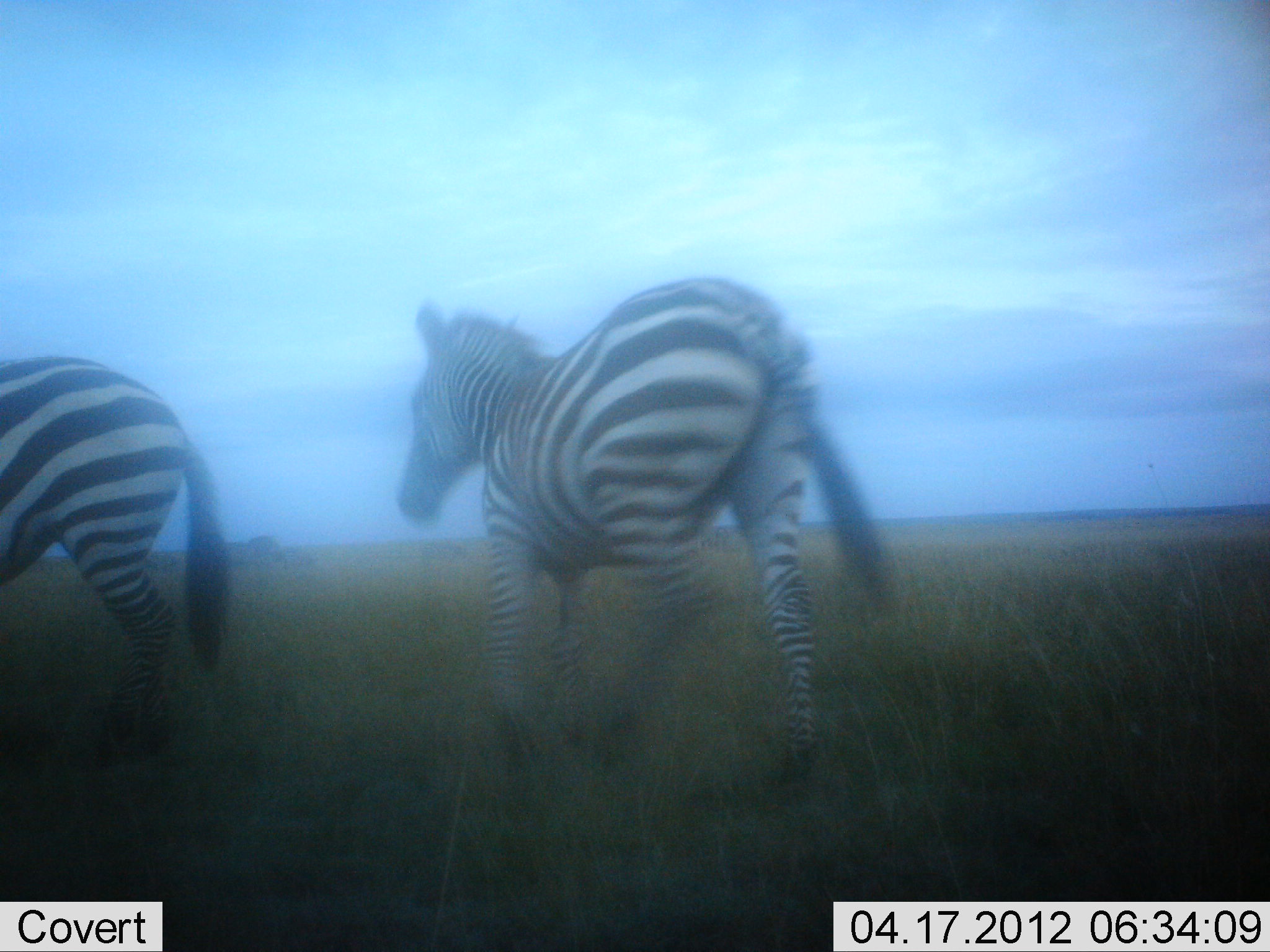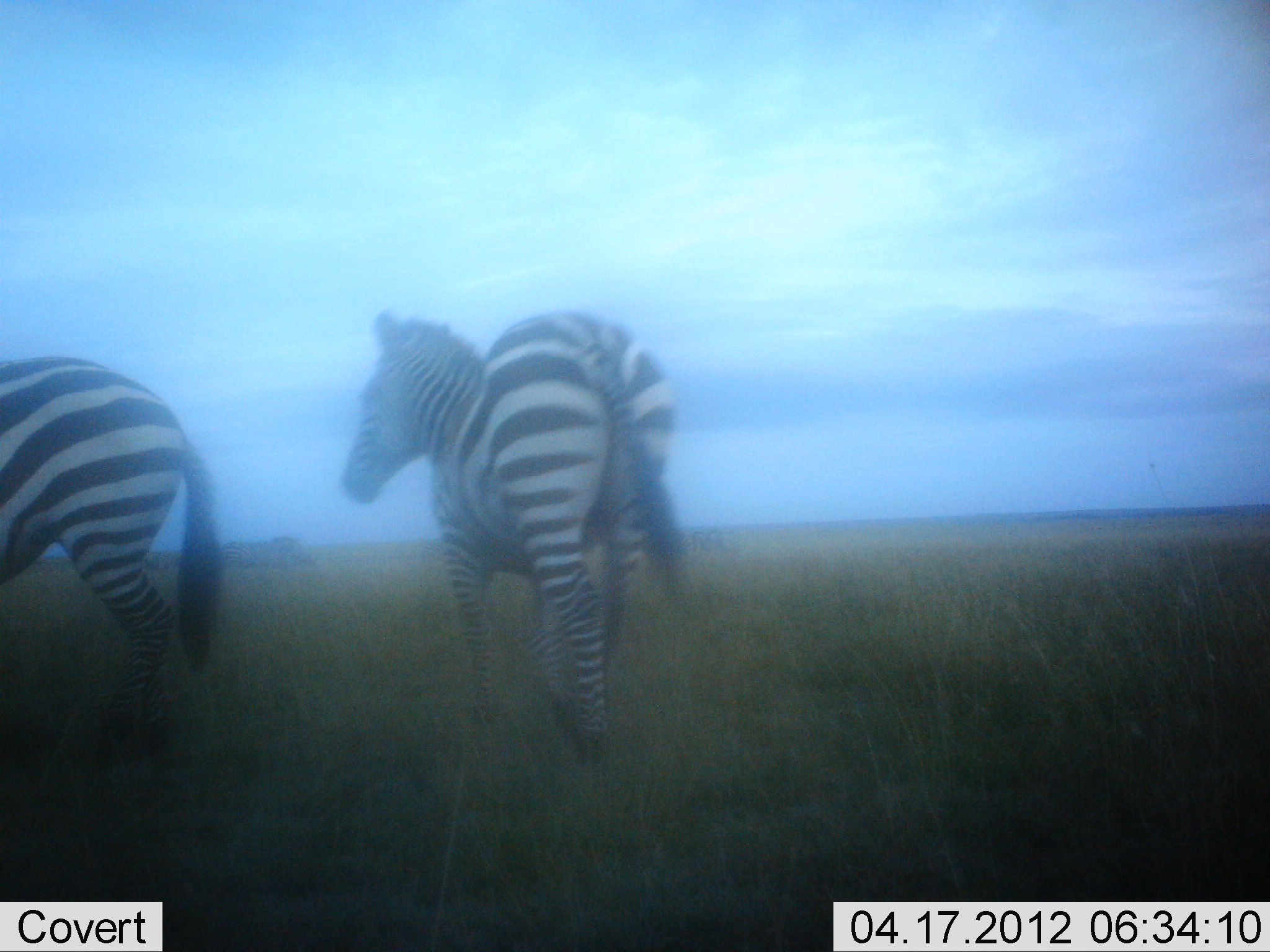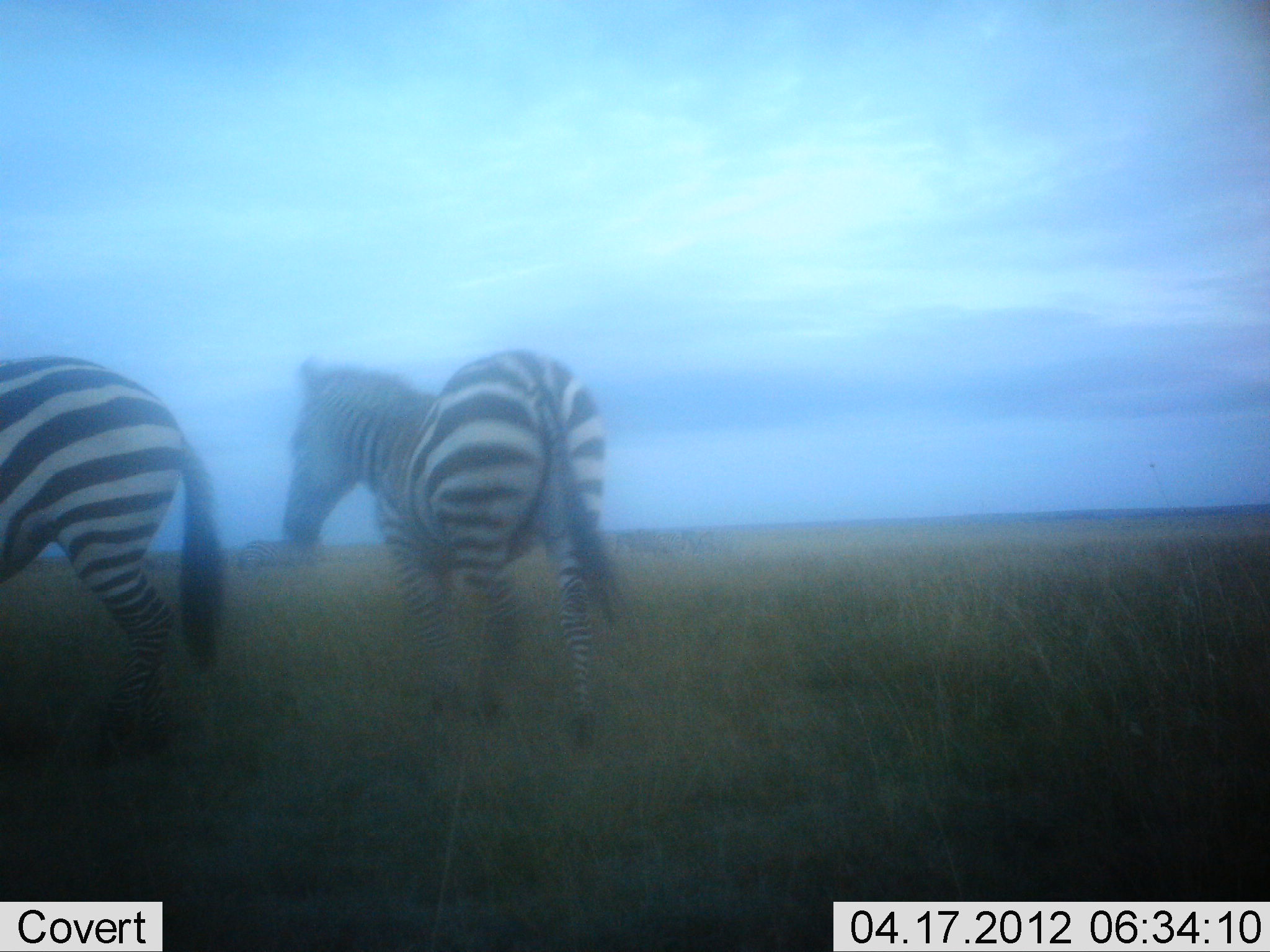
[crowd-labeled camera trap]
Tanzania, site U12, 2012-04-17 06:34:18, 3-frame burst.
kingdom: Animalia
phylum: Chordata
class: Mammalia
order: Perissodactyla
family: Equidae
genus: Equus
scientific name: Equus quagga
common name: plains zebra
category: zebra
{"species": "zebra (plains zebra) (Equus quagga)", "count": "2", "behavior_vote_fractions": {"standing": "42%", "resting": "0%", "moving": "100%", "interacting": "0%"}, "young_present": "0%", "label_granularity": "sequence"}